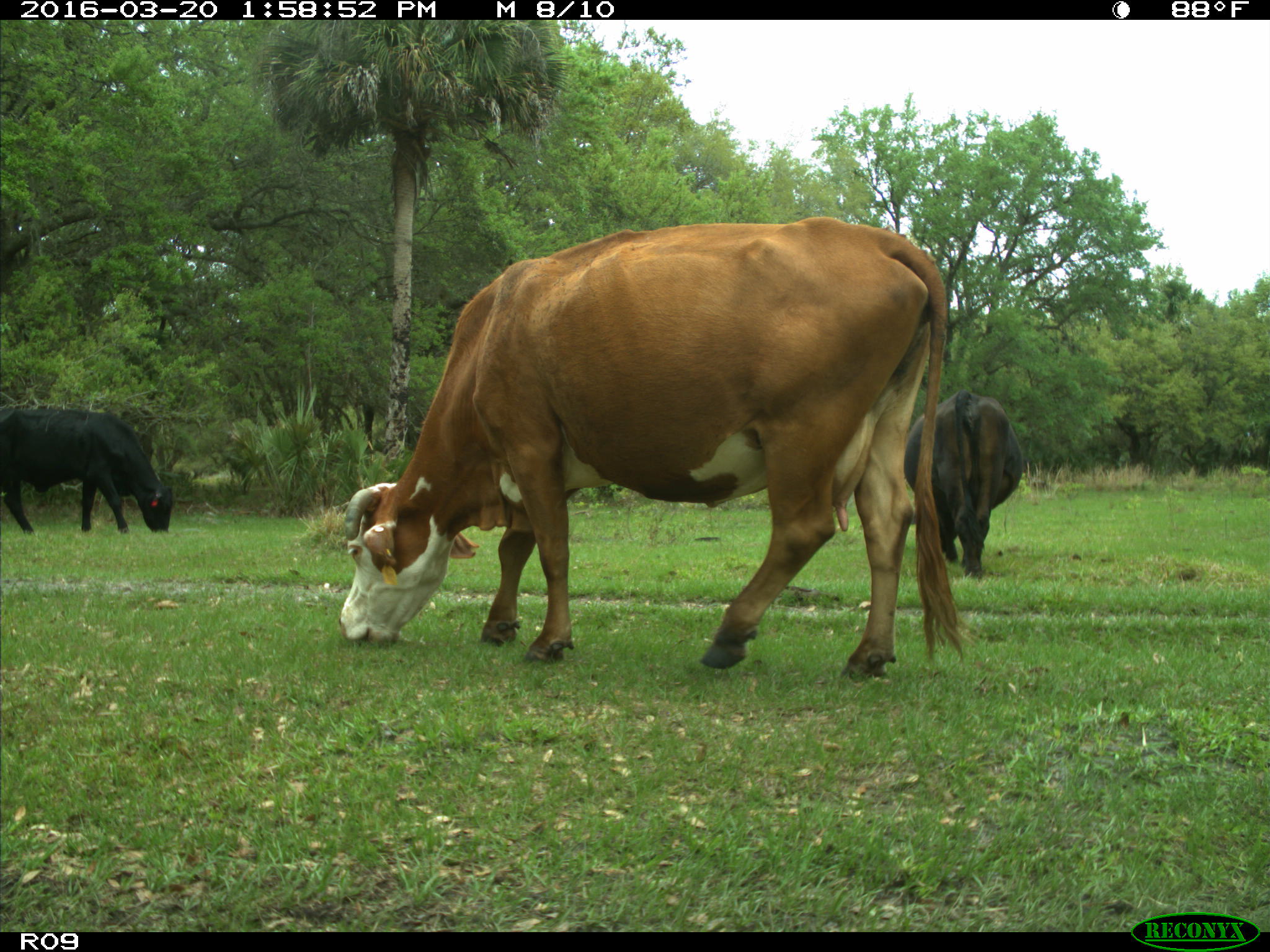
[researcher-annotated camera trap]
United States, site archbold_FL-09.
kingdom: Animalia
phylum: Chordata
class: Mammalia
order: Artiodactyla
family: Bovidae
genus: Bos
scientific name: Bos taurus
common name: domestic cow